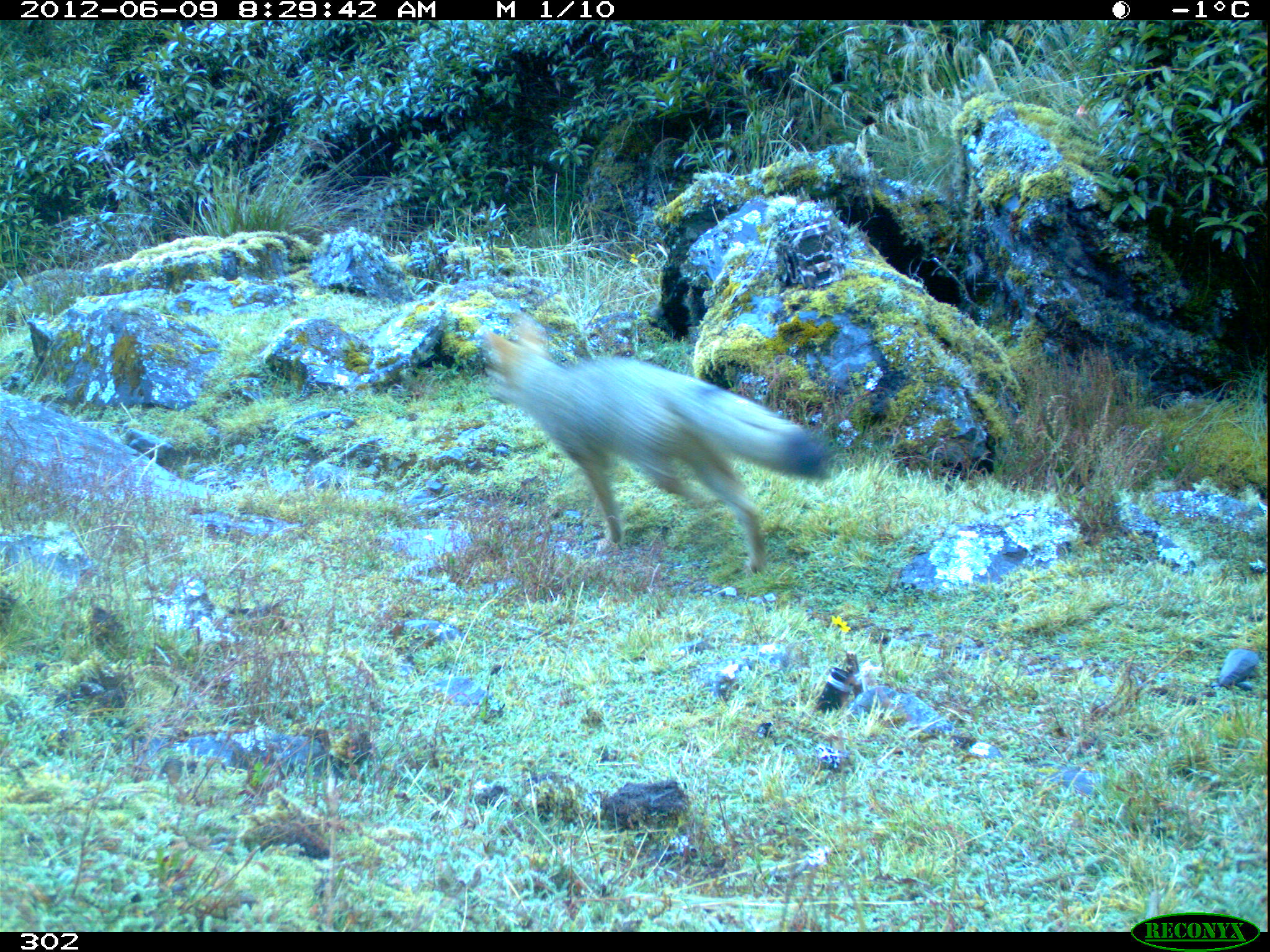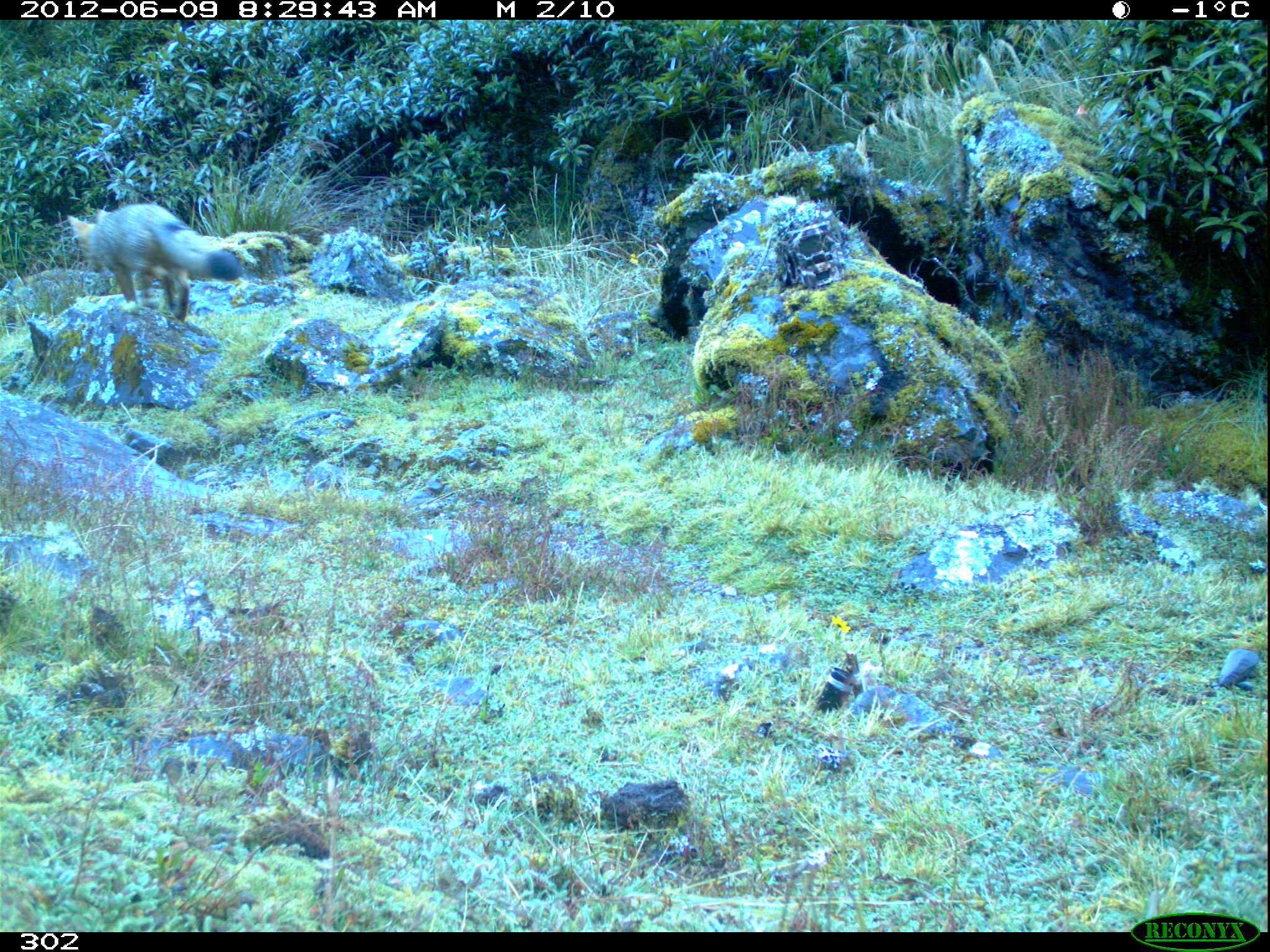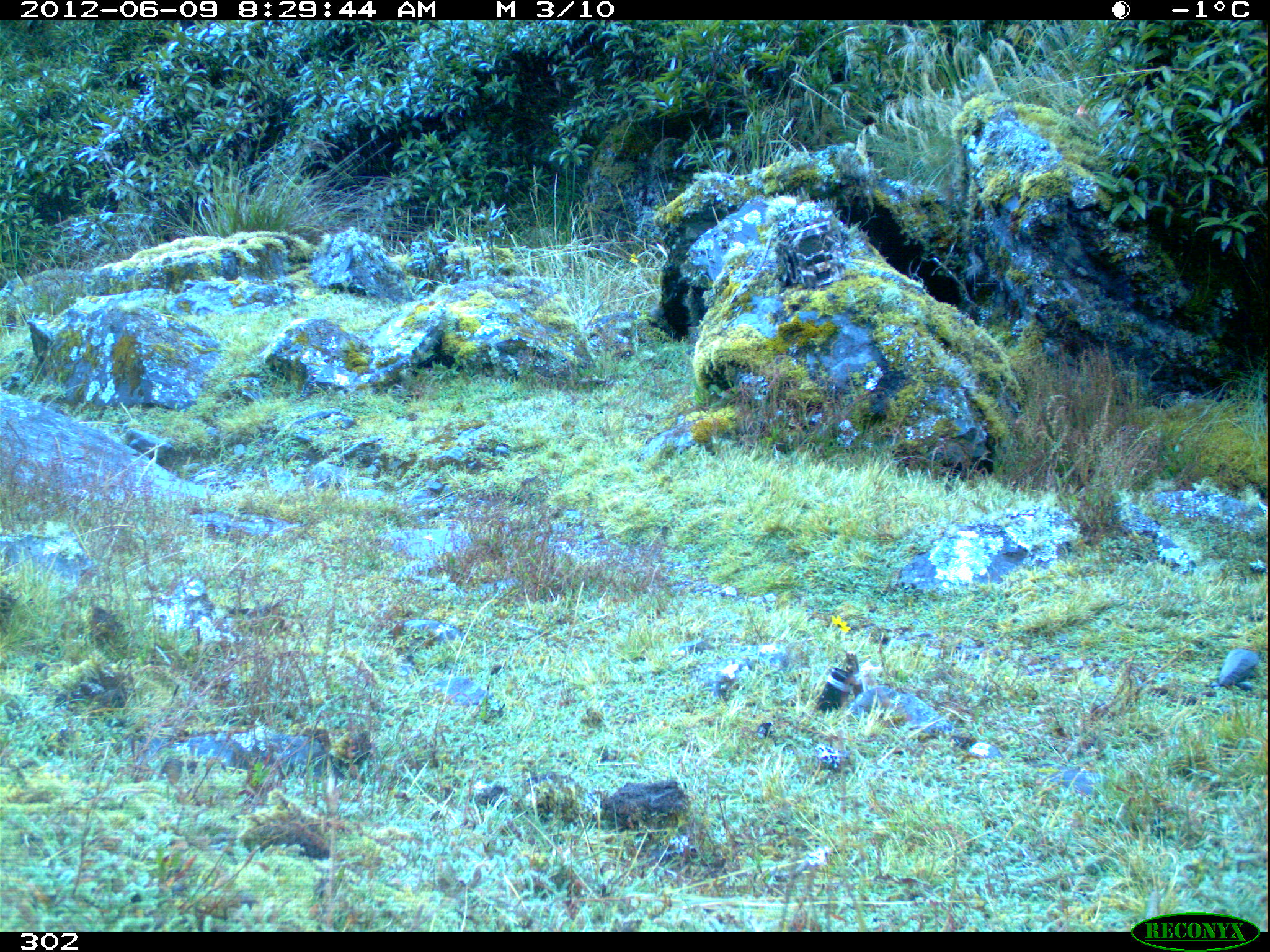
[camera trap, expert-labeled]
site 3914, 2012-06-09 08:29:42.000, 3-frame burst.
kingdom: Animalia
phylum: Chordata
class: Mammalia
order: Carnivora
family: Canidae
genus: Lycalopex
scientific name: Lycalopex culpaeus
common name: culpeo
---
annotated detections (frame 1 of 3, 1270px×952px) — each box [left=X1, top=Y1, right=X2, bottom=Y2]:
lycalopex culpaeus: [left=487, top=317, right=827, bottom=572]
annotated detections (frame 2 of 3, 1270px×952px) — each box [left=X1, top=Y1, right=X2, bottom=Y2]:
lycalopex culpaeus: [left=67, top=203, right=241, bottom=323]